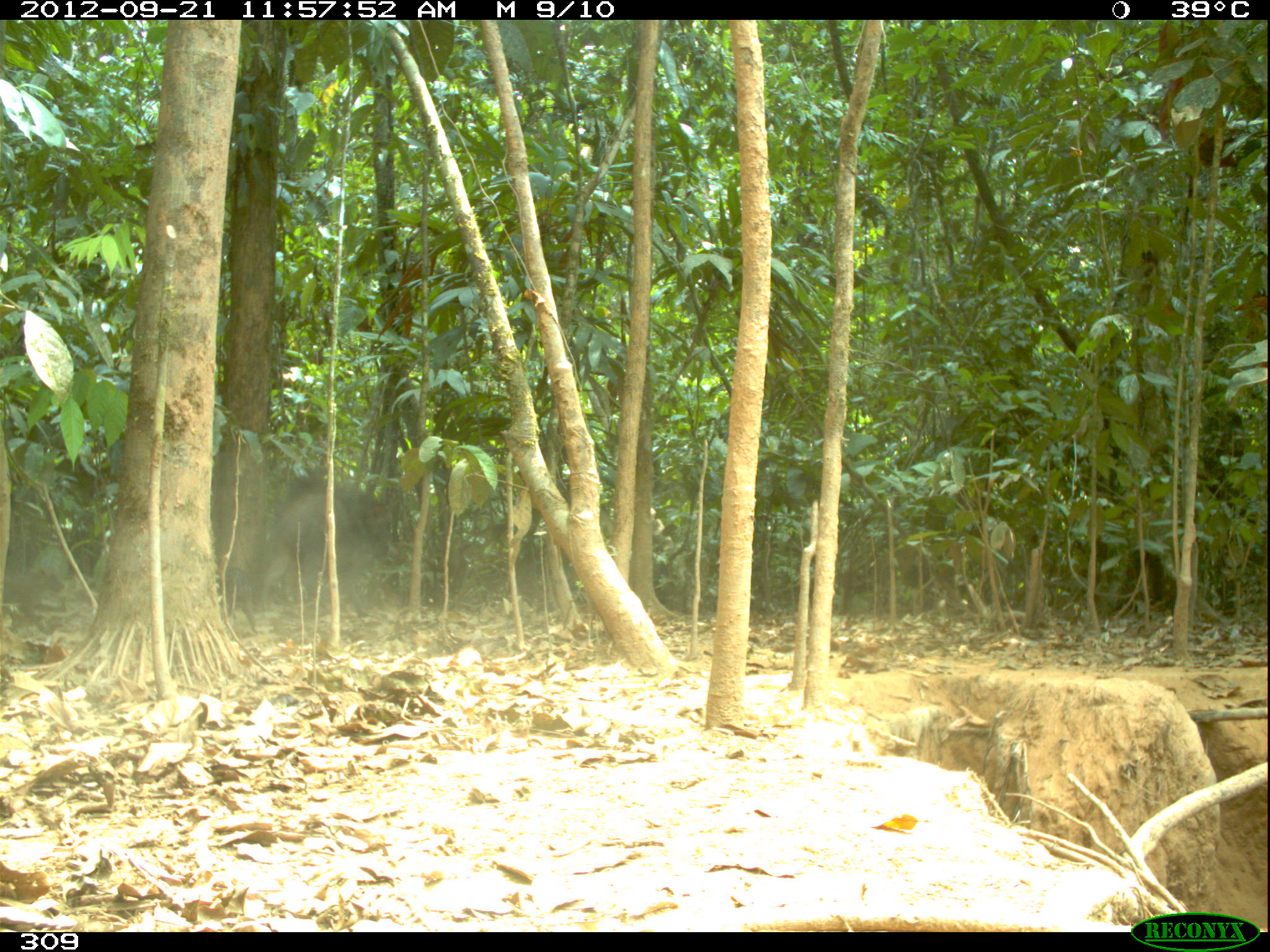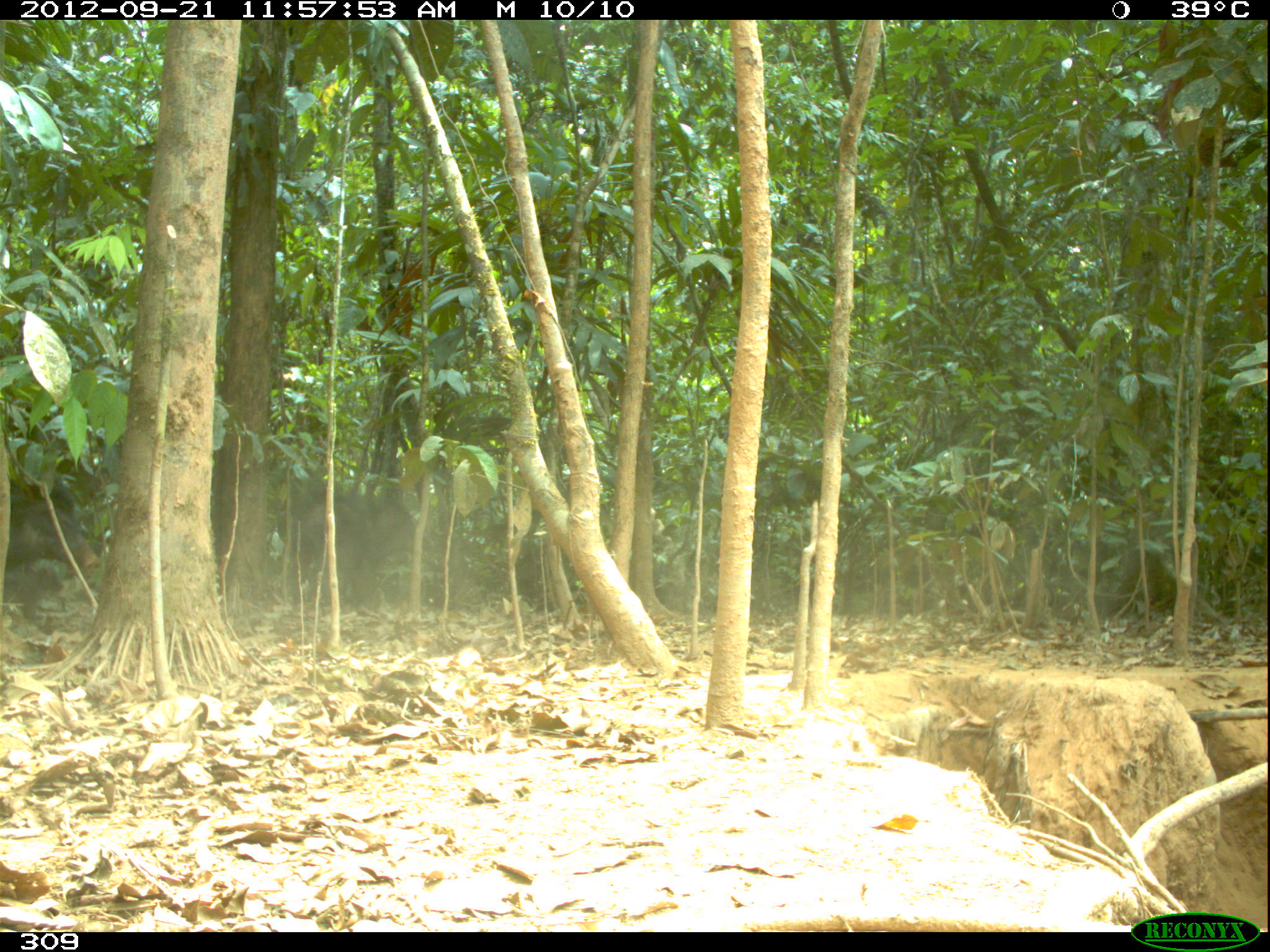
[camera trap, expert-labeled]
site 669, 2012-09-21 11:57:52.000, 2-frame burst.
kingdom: Animalia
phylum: Chordata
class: Mammalia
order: Artiodactyla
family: Tayassuidae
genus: Tayassu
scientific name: Tayassu pecari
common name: white-lipped peccary